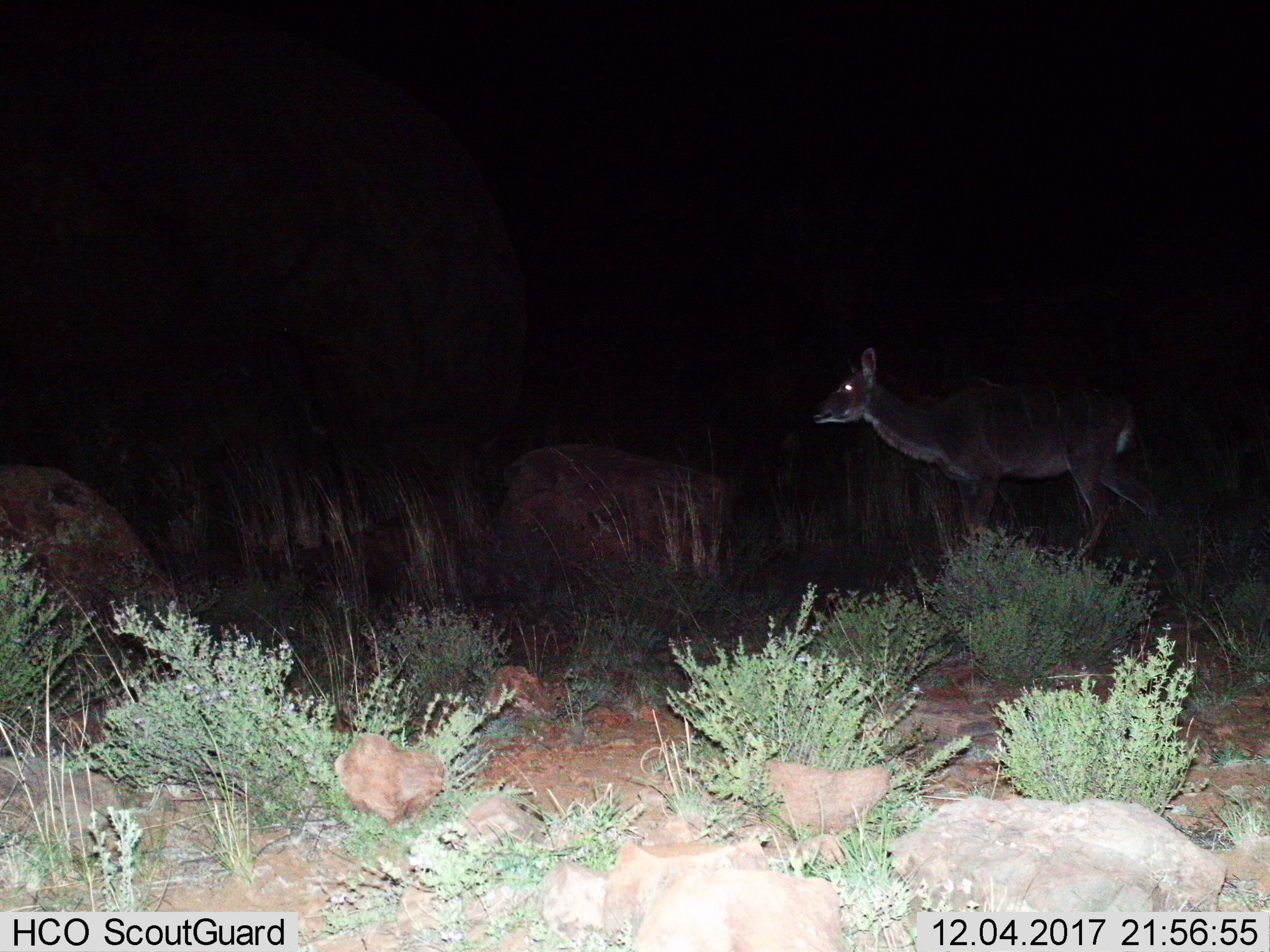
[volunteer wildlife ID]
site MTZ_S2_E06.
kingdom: Animalia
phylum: Chordata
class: Mammalia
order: Artiodactyla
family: Bovidae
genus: Tragelaphus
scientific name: Tragelaphus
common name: kudu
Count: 1.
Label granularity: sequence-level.